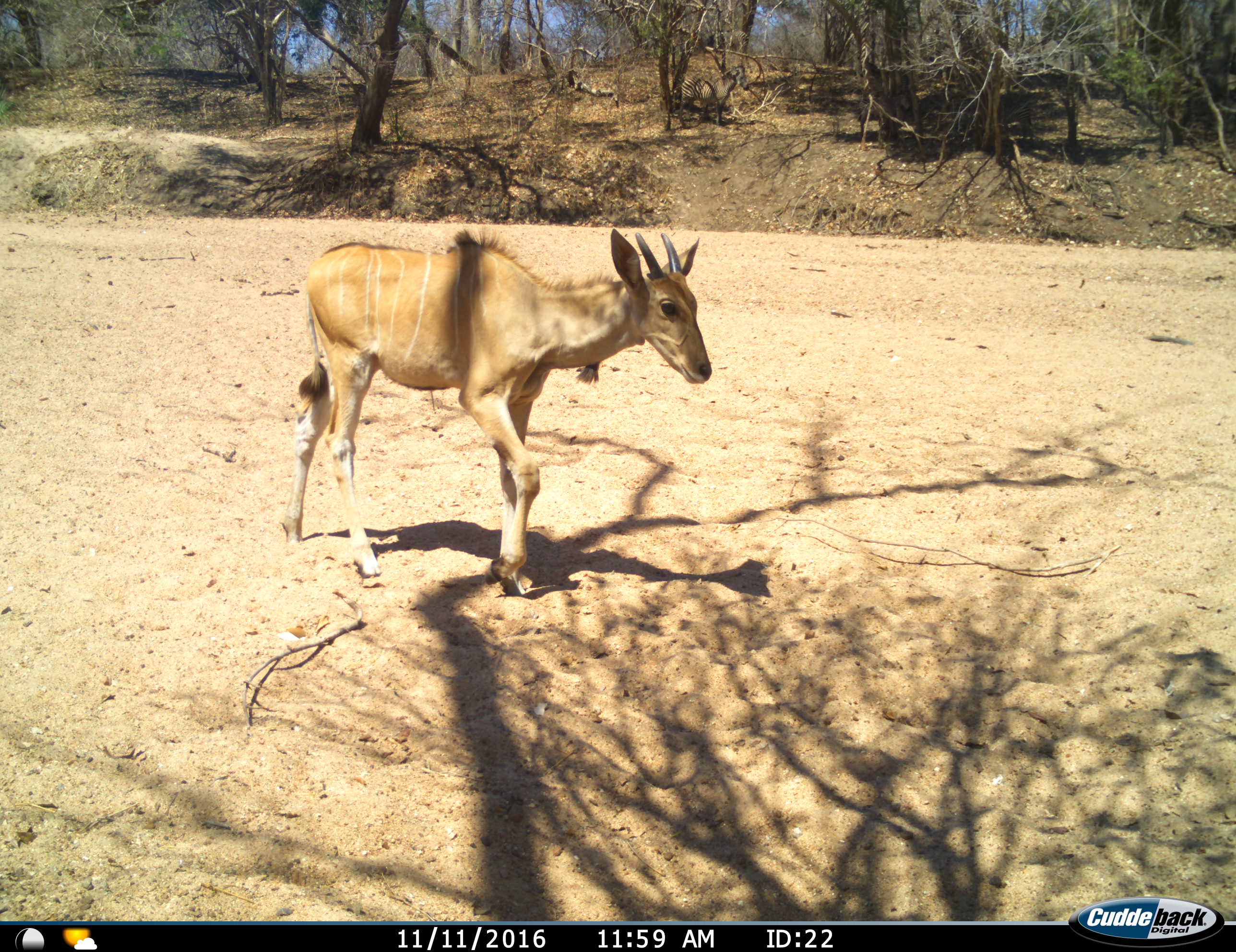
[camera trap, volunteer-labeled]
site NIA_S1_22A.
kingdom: Animalia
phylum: Chordata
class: Mammalia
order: Artiodactyla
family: Bovidae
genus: Tragelaphus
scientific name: Tragelaphus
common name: kudu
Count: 1.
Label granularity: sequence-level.